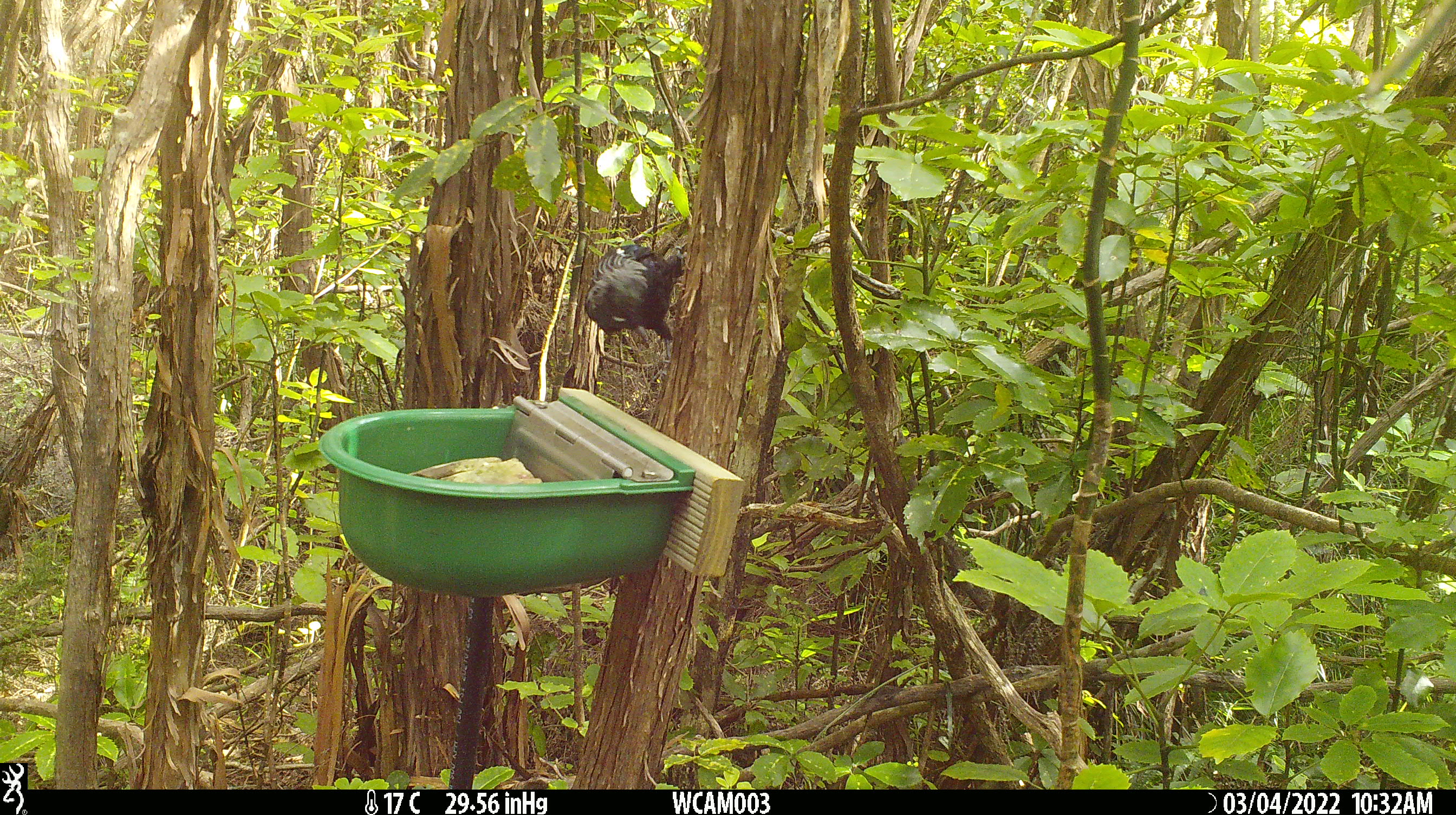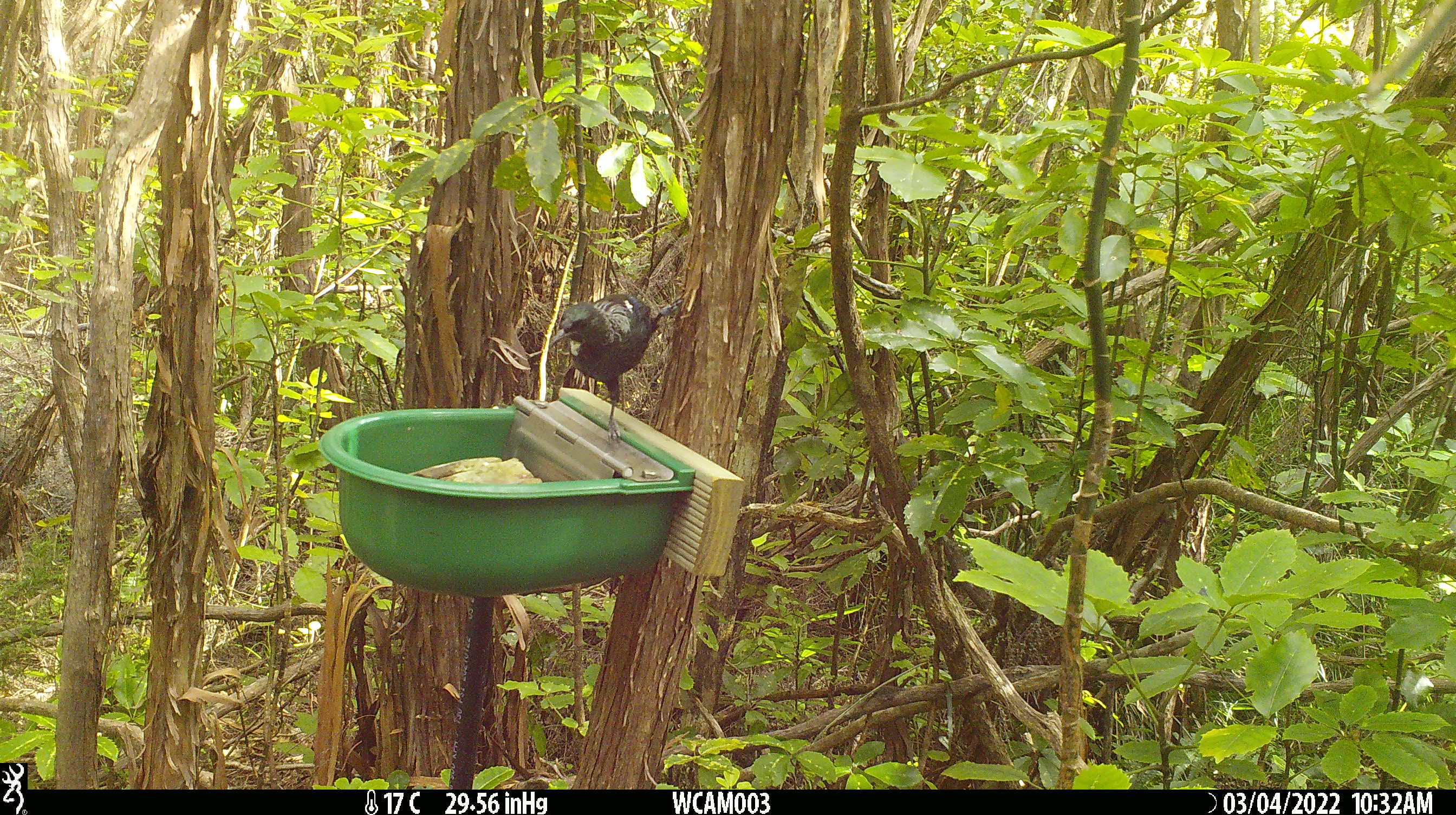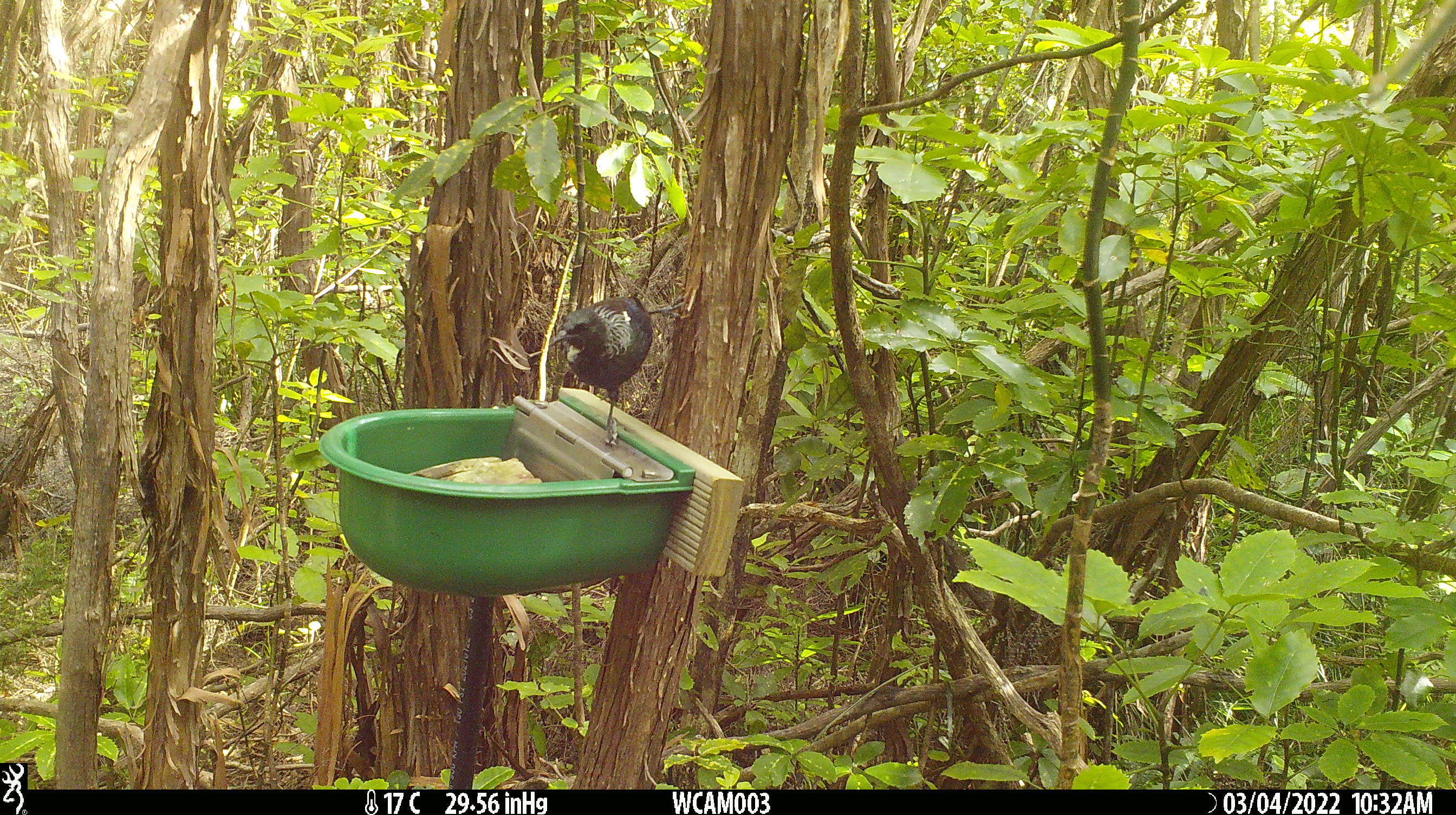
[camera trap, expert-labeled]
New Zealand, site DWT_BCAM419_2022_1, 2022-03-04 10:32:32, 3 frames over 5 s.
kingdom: Animalia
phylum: Chordata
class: Aves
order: Passeriformes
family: Meliphagidae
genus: Prosthemadera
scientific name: Prosthemadera novaeseelandiae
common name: tui